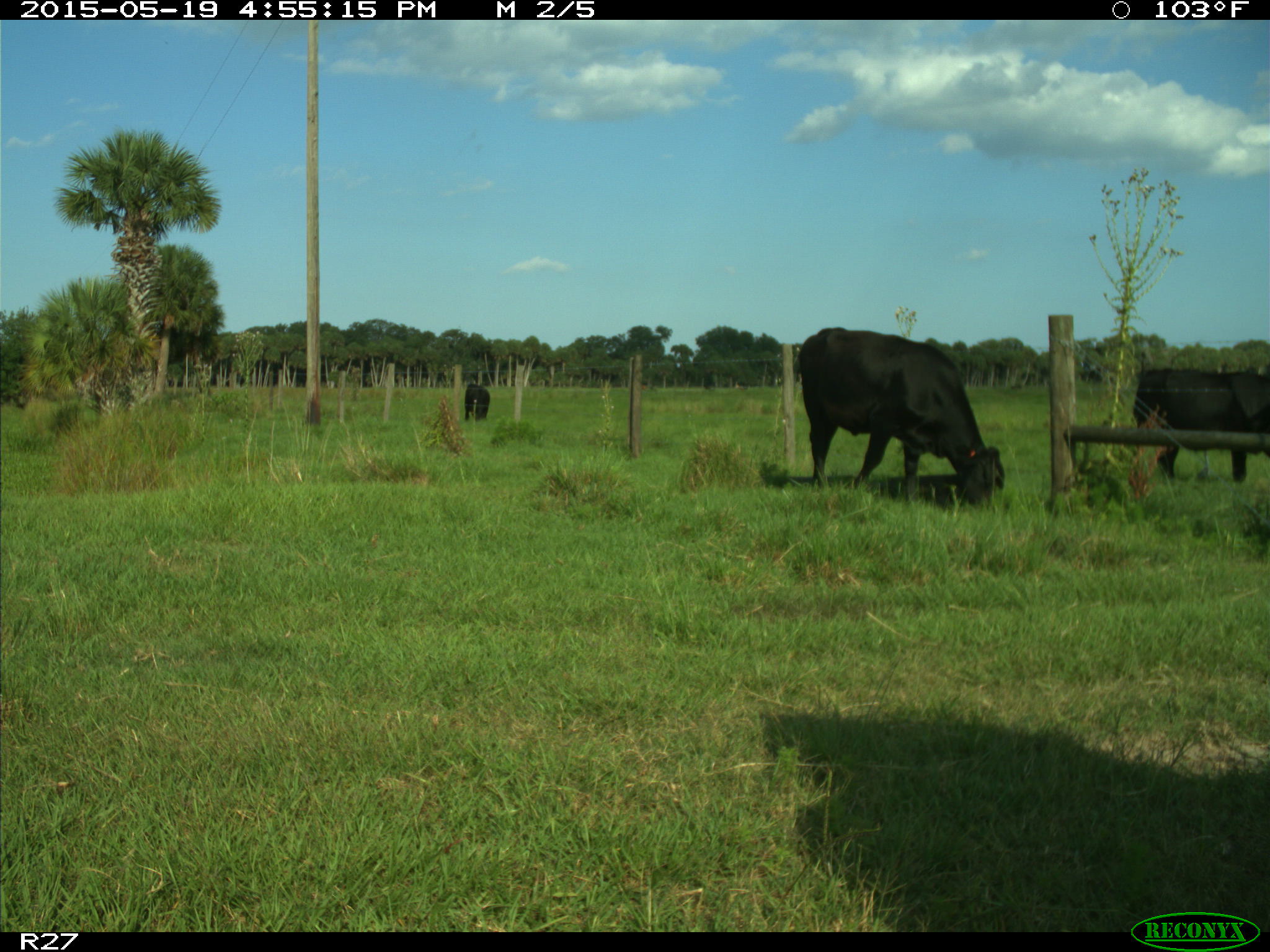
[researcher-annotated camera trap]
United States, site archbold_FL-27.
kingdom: Animalia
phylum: Chordata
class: Mammalia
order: Artiodactyla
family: Bovidae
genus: Bos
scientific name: Bos taurus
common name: domestic cow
Bos taurus (domestic cow).